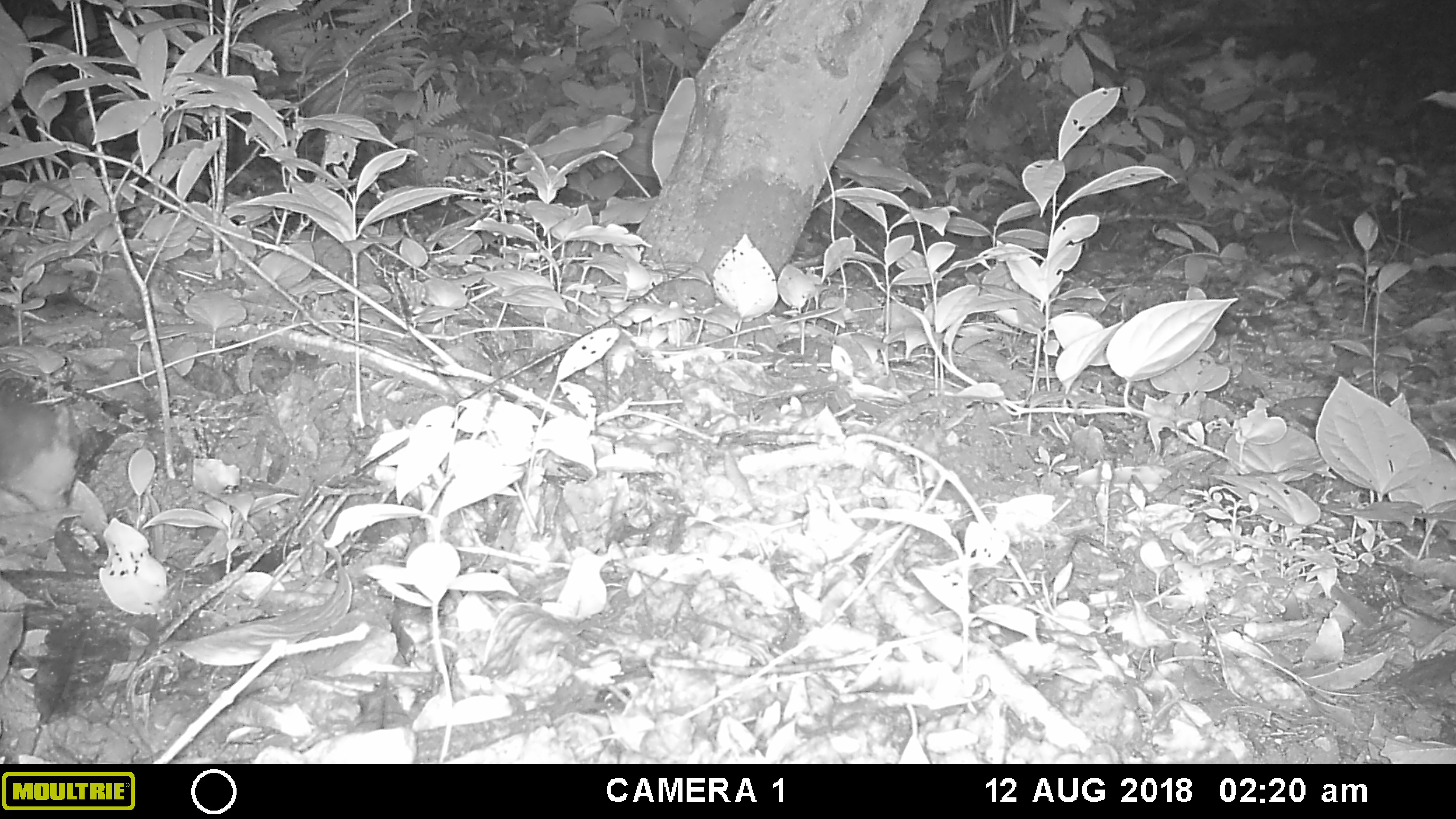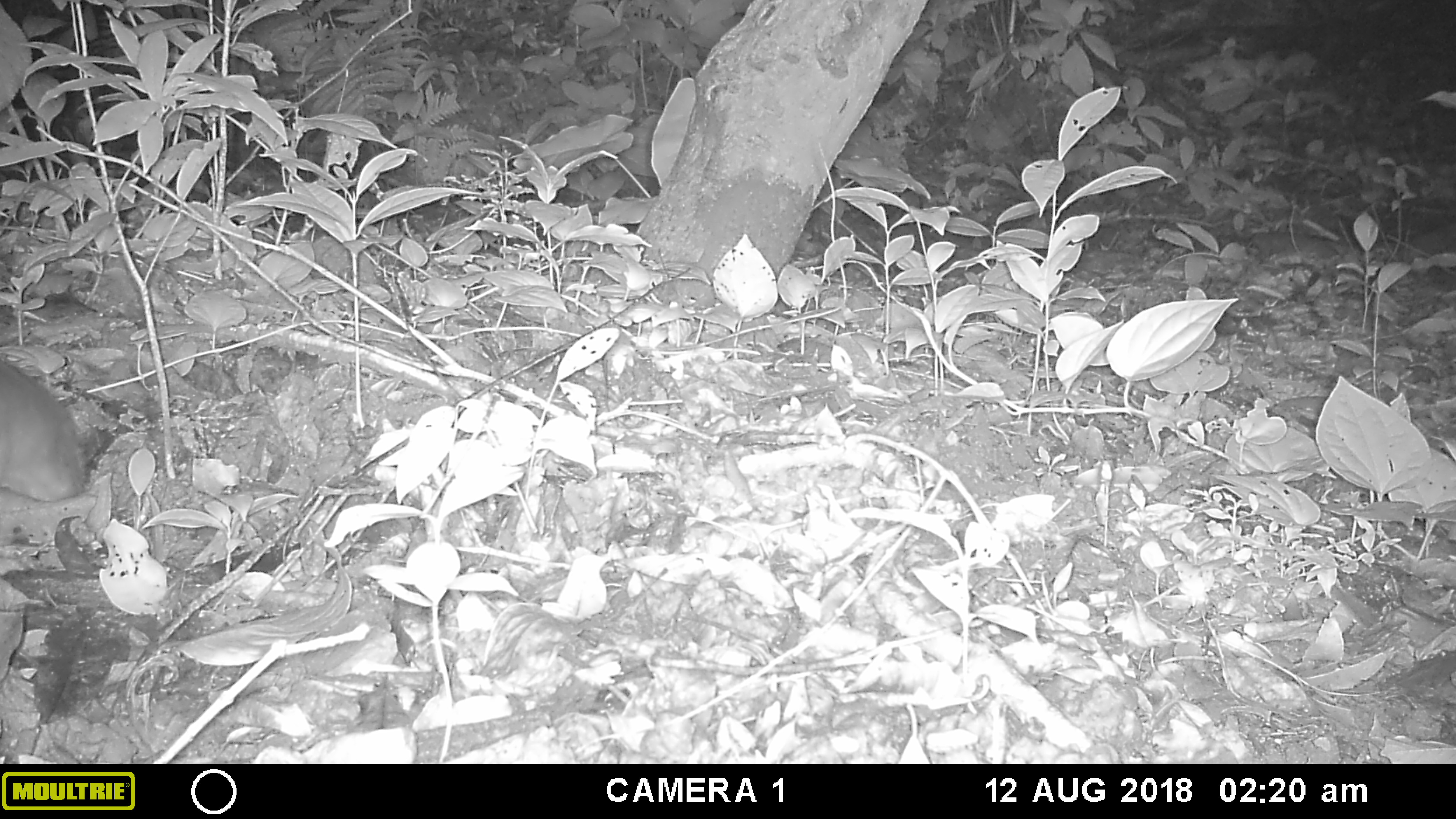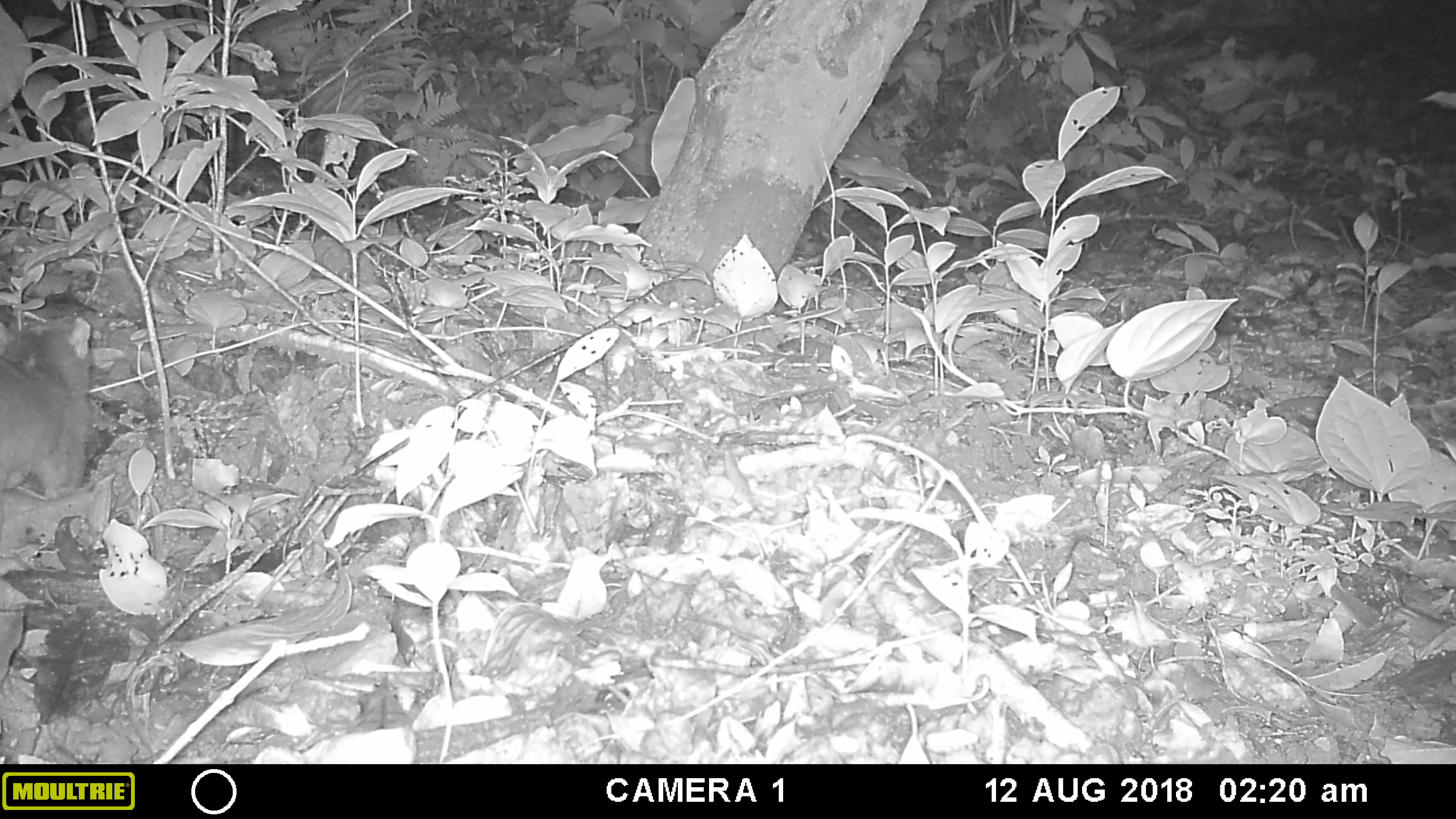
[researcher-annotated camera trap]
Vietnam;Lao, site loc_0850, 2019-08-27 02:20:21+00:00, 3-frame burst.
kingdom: Animalia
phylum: Chordata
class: Mammalia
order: Carnivora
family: Mustelidae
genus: Melogale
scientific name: Melogale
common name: ferret badger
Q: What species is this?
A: Ferret badger (Melogale).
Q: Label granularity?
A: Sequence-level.